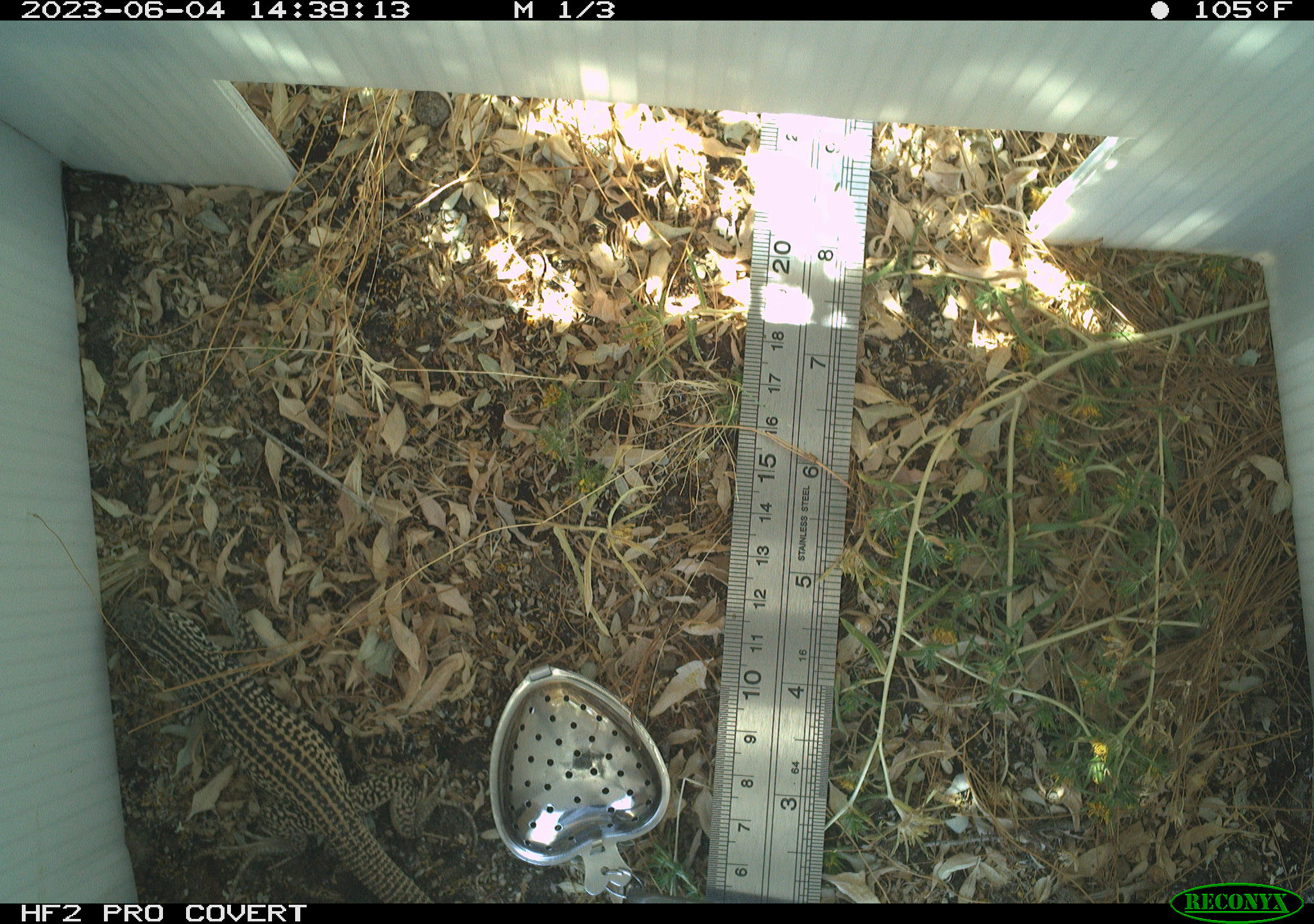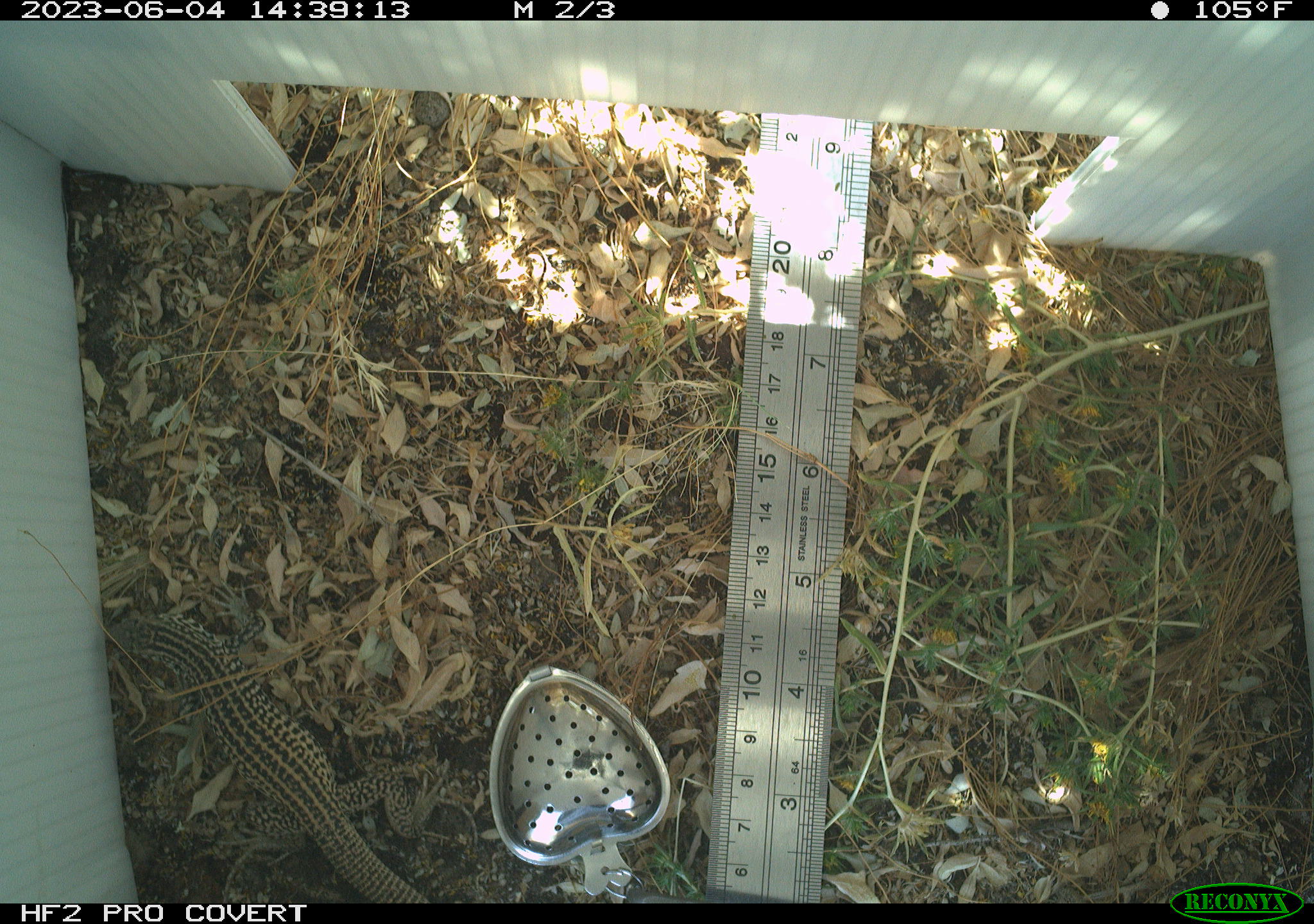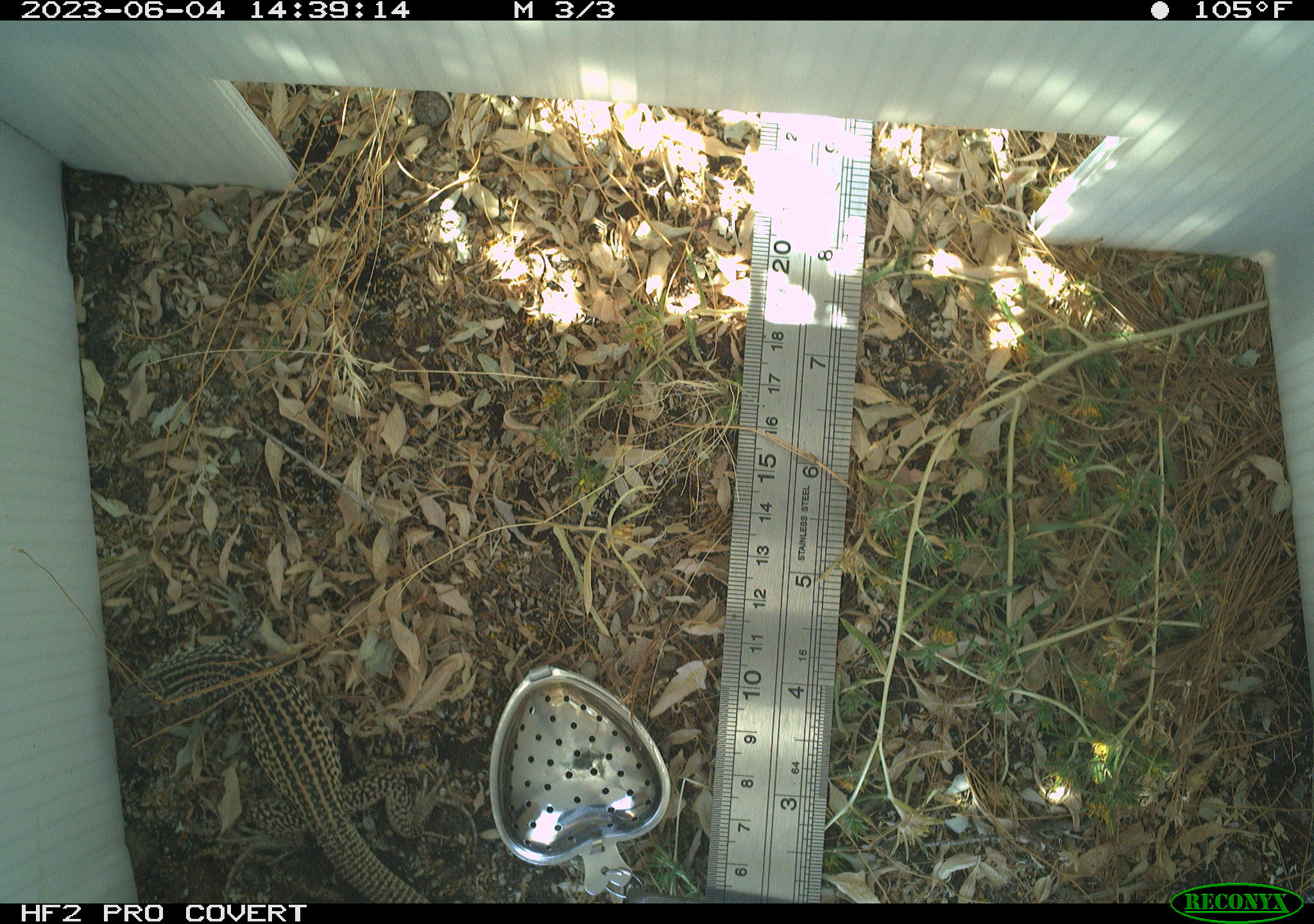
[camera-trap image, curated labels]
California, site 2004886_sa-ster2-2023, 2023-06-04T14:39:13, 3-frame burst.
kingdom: Animalia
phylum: Chordata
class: Reptilia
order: Squamata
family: Teiidae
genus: Aspidoscelis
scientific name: Aspidoscelis tigris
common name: western whiptail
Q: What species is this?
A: Western whiptail (Aspidoscelis tigris).